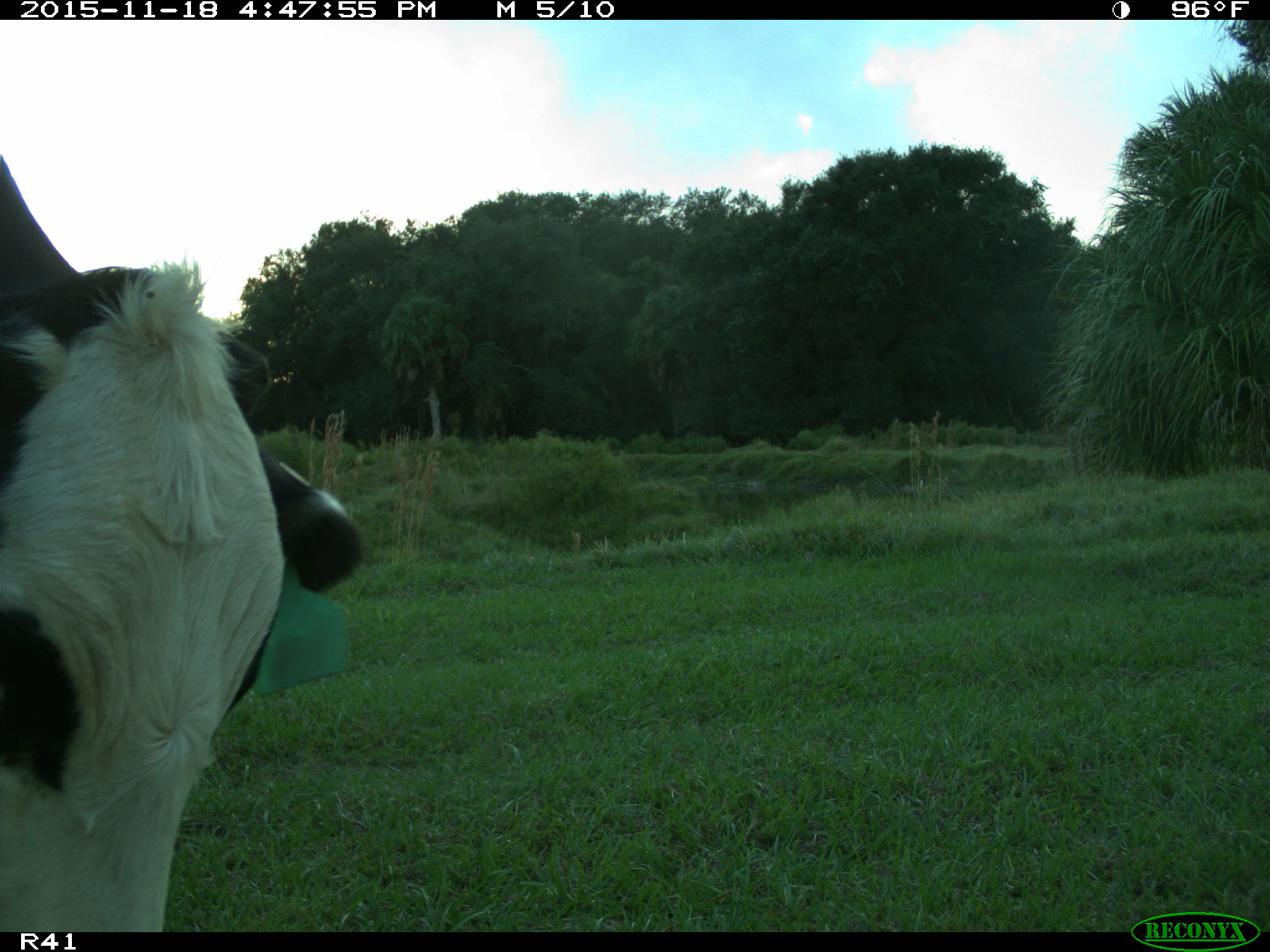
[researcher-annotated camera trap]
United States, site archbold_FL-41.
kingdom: Animalia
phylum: Chordata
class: Mammalia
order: Artiodactyla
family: Bovidae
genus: Bos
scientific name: Bos taurus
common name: domestic cow